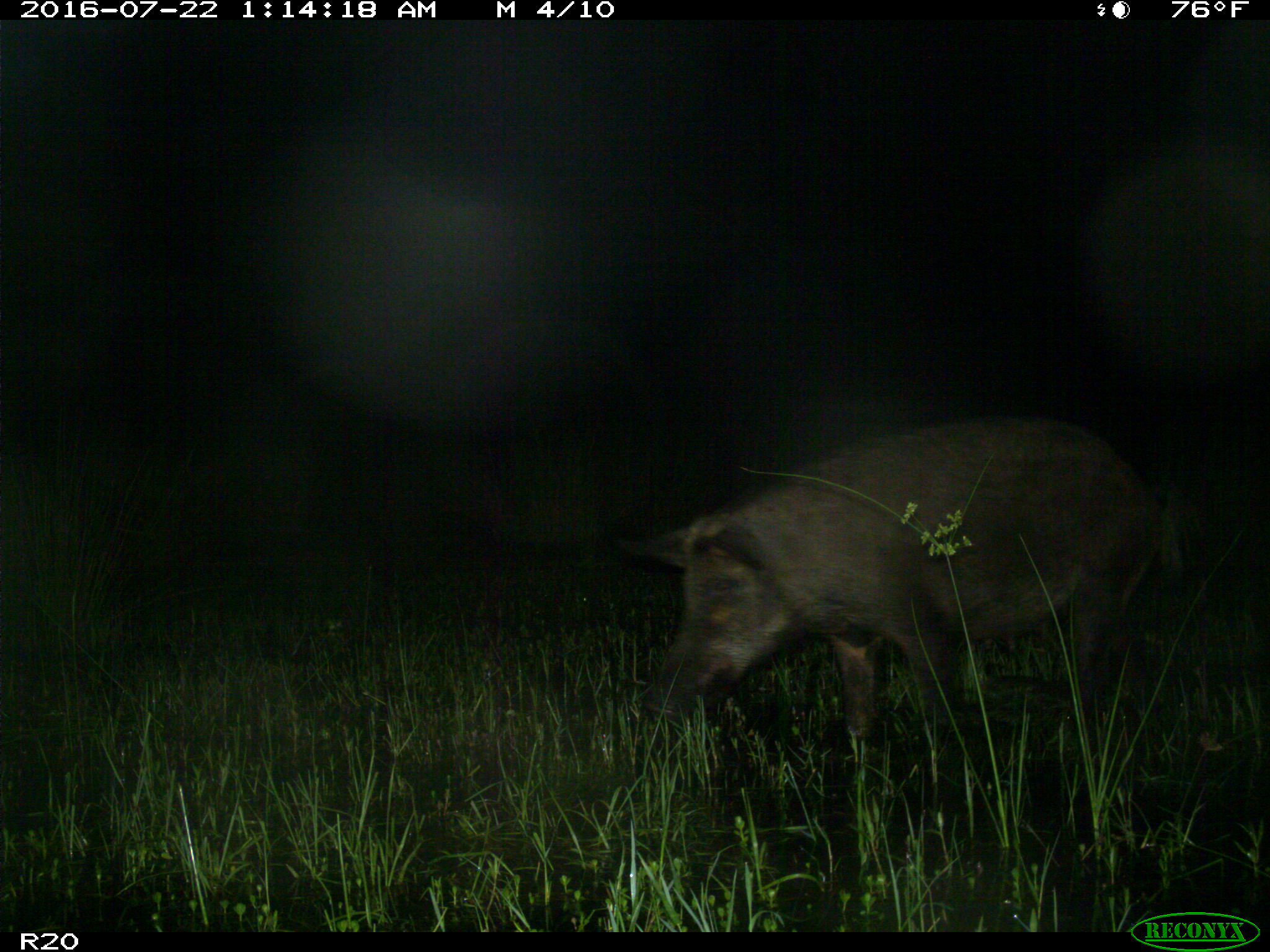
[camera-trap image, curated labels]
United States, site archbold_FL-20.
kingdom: Animalia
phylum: Chordata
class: Mammalia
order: Artiodactyla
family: Suidae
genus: Sus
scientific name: Sus scrofa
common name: wild boar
Sus scrofa (wild boar).